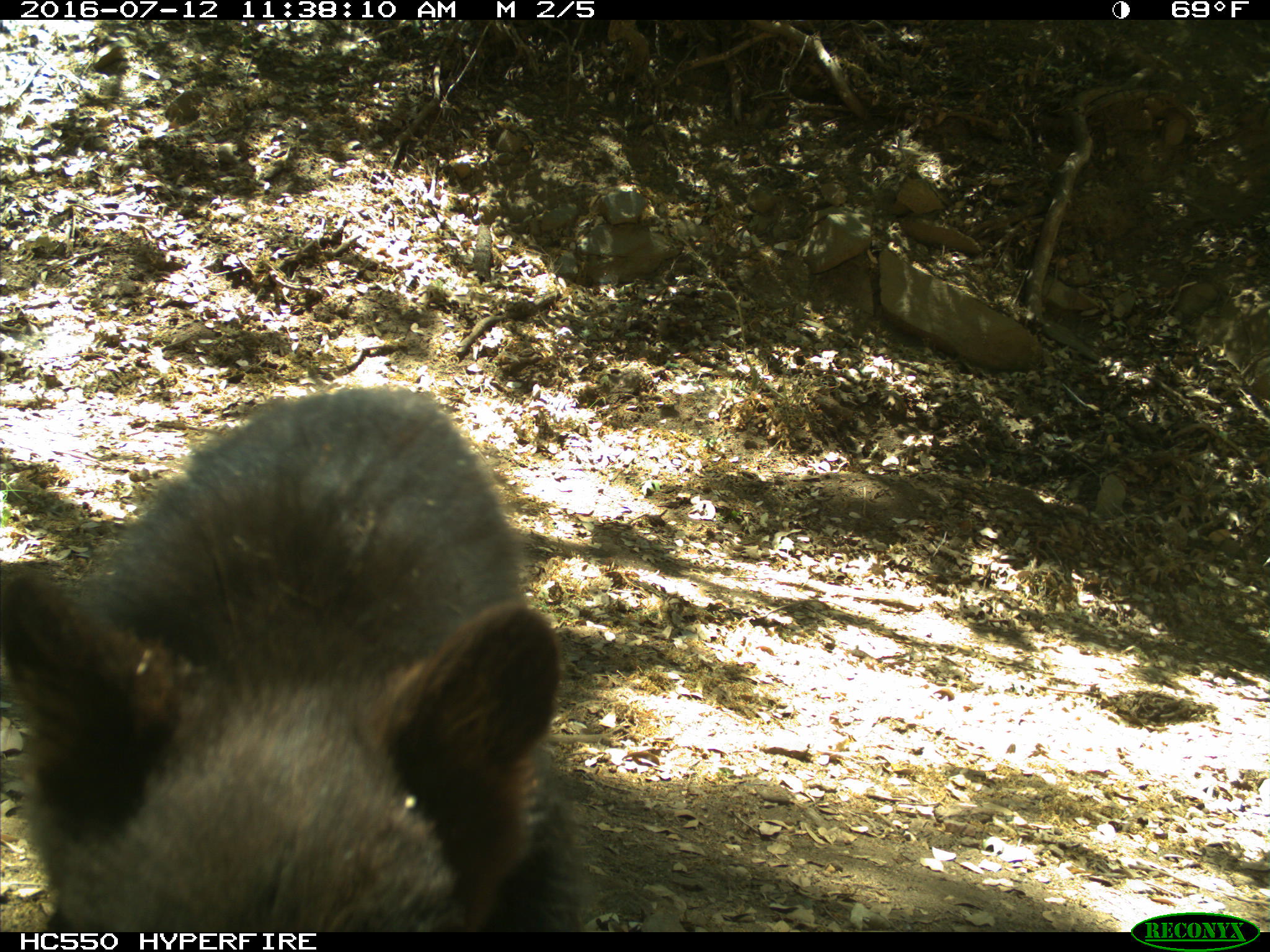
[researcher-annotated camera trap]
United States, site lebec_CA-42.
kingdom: Animalia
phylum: Chordata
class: Mammalia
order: Carnivora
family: Ursidae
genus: Ursus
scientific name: Ursus americanus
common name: american black bear